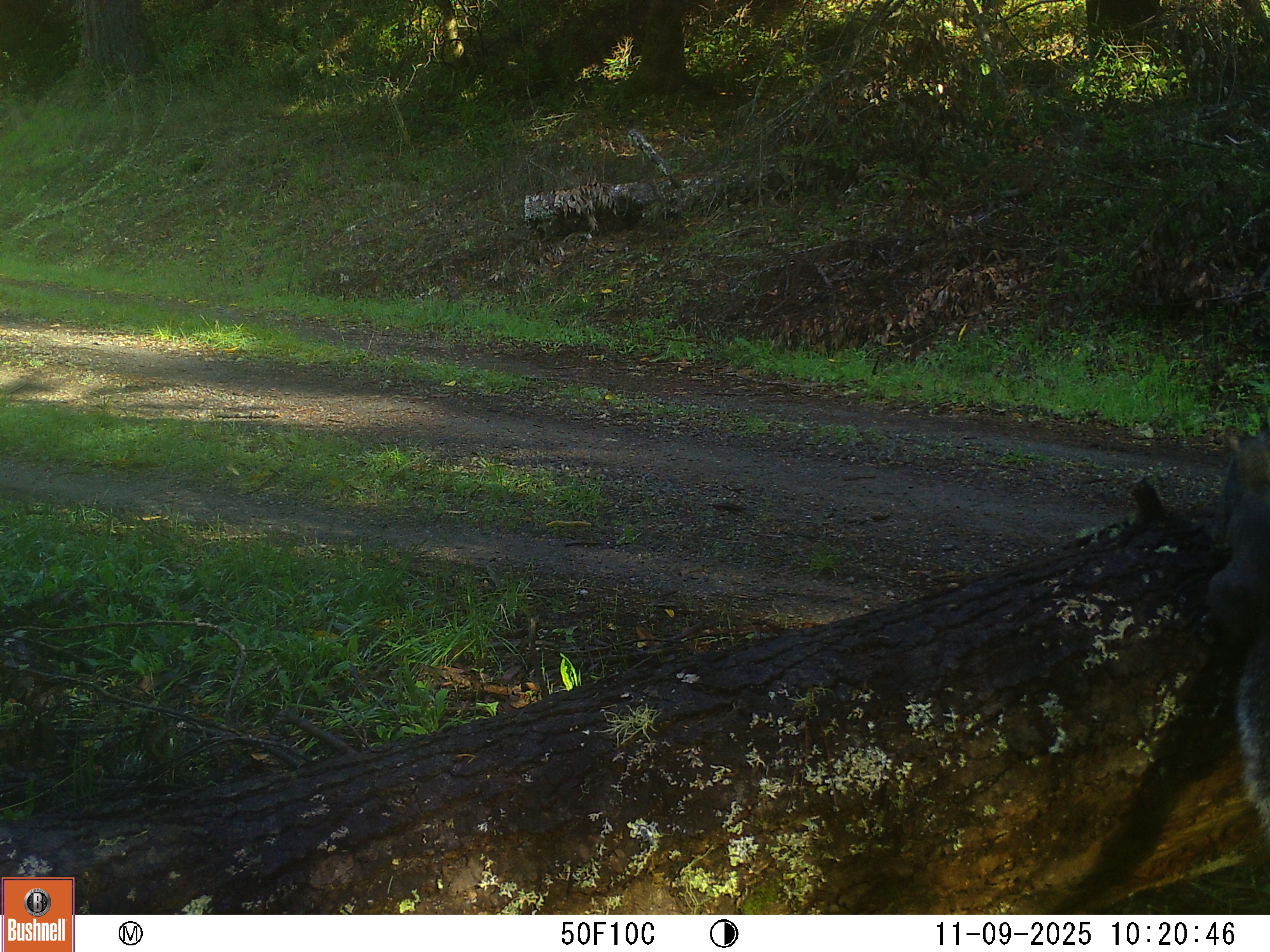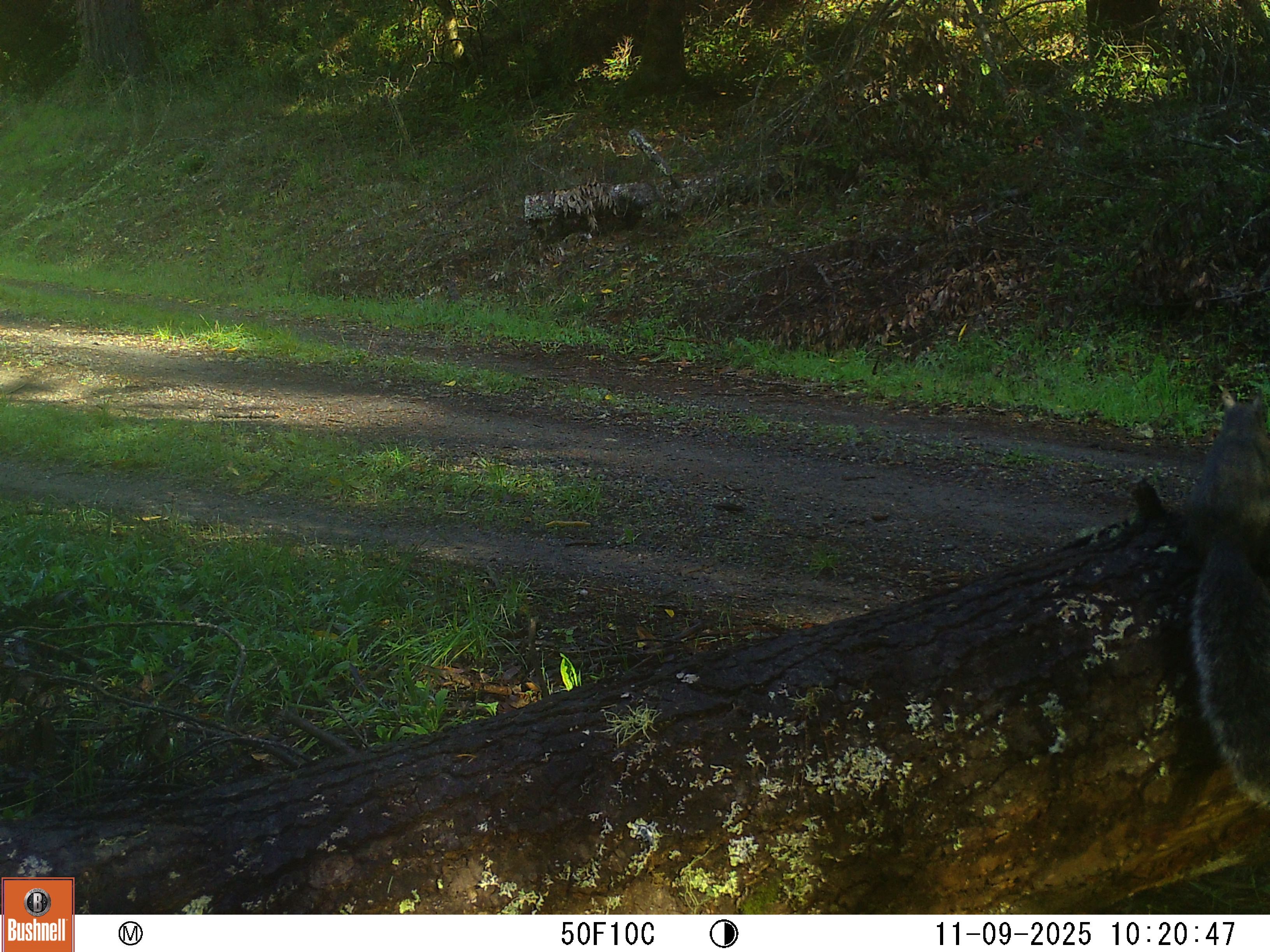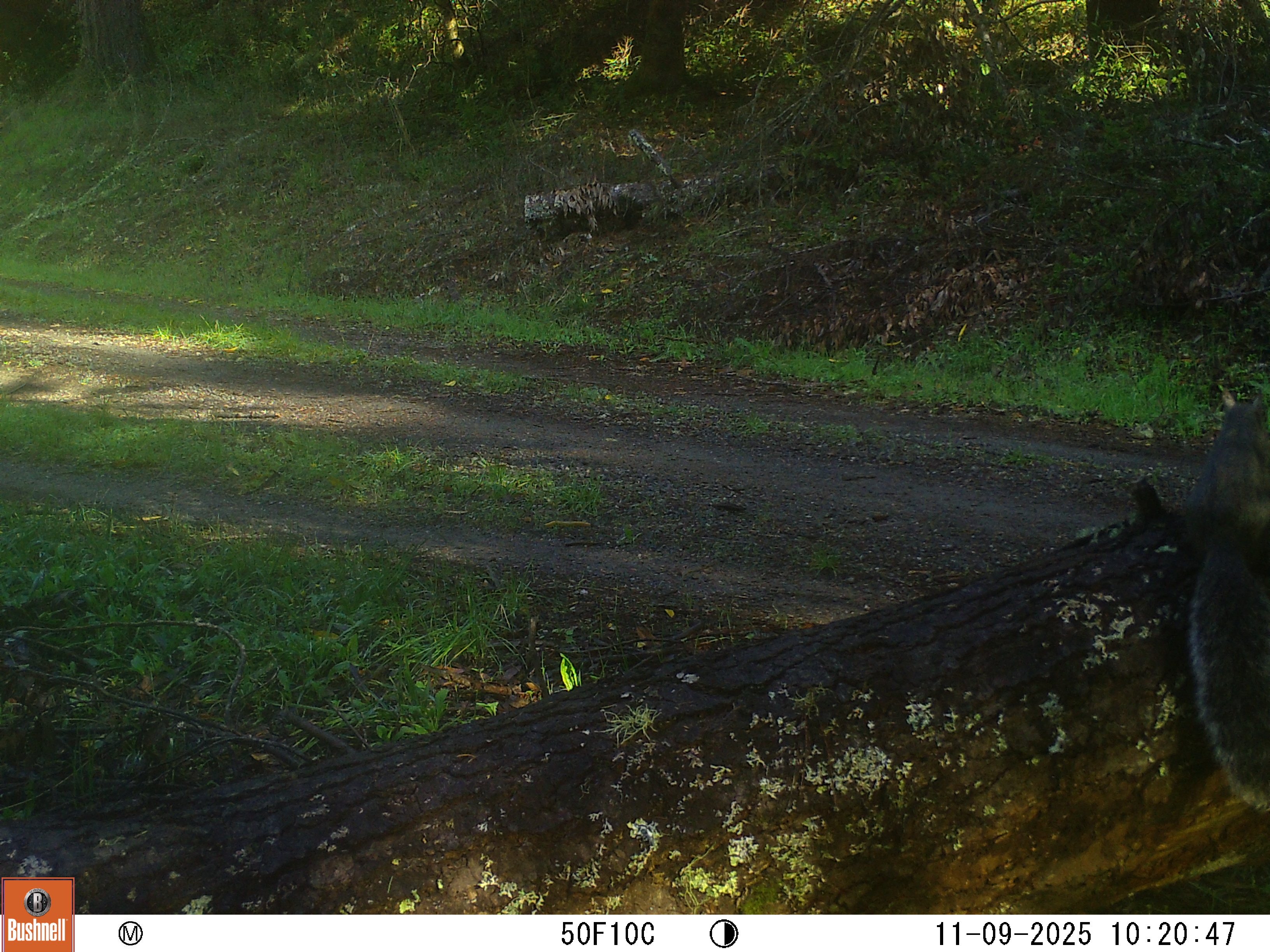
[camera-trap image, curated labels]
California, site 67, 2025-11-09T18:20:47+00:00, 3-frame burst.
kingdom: Animalia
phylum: Chordata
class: Mammalia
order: Rodentia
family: Sciuridae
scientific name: Sciuridae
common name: squirrel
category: unknown squirrel